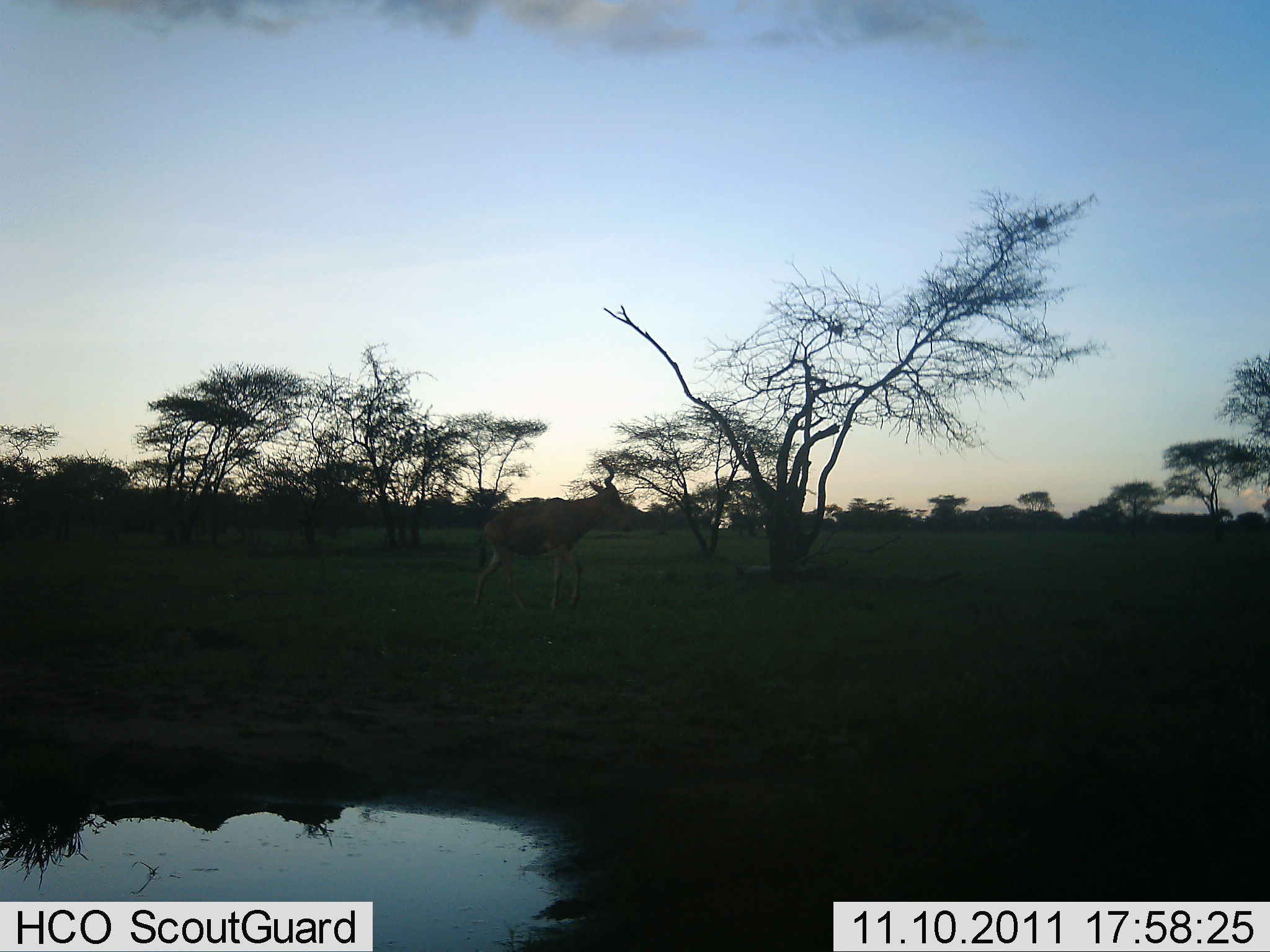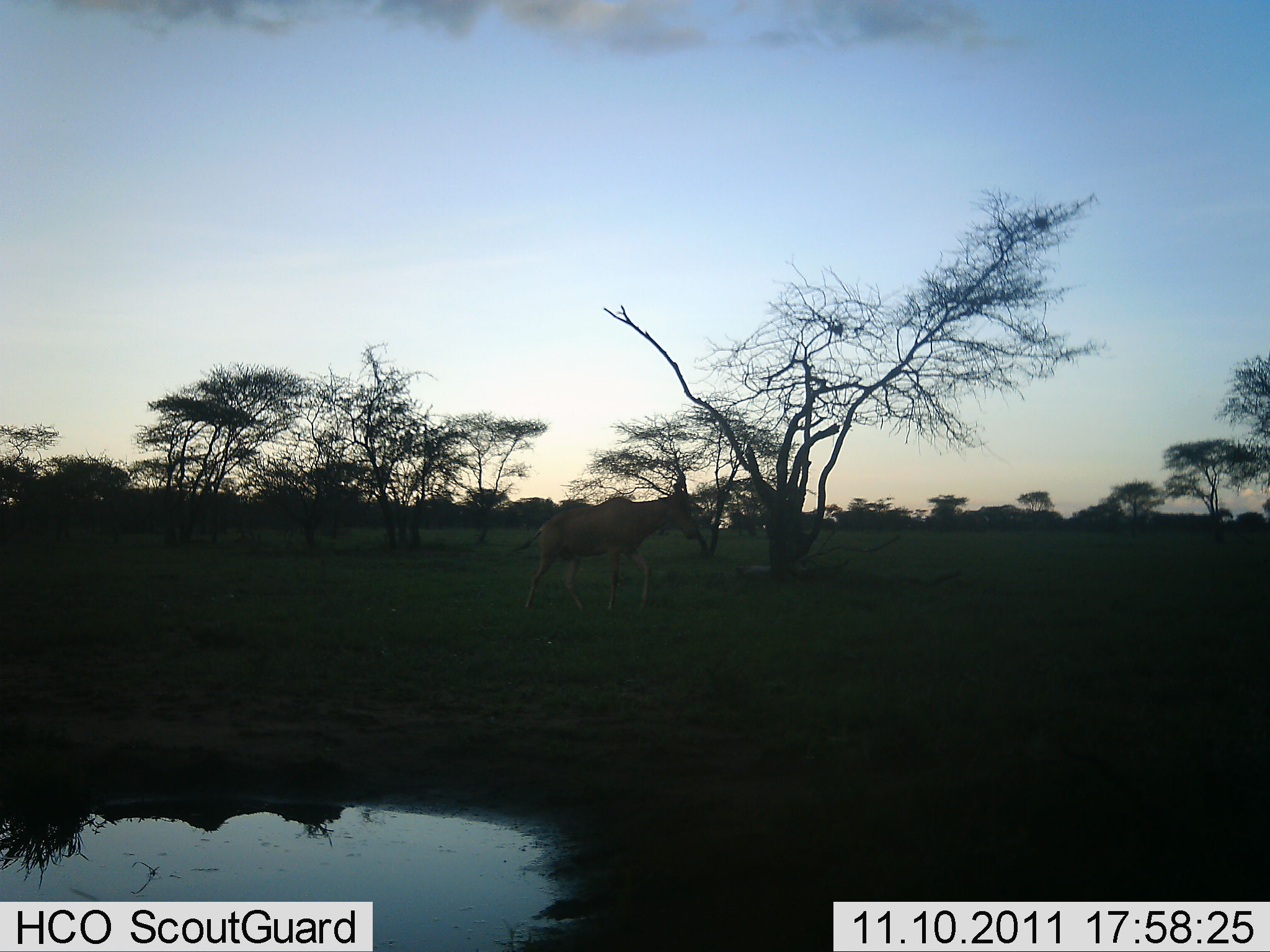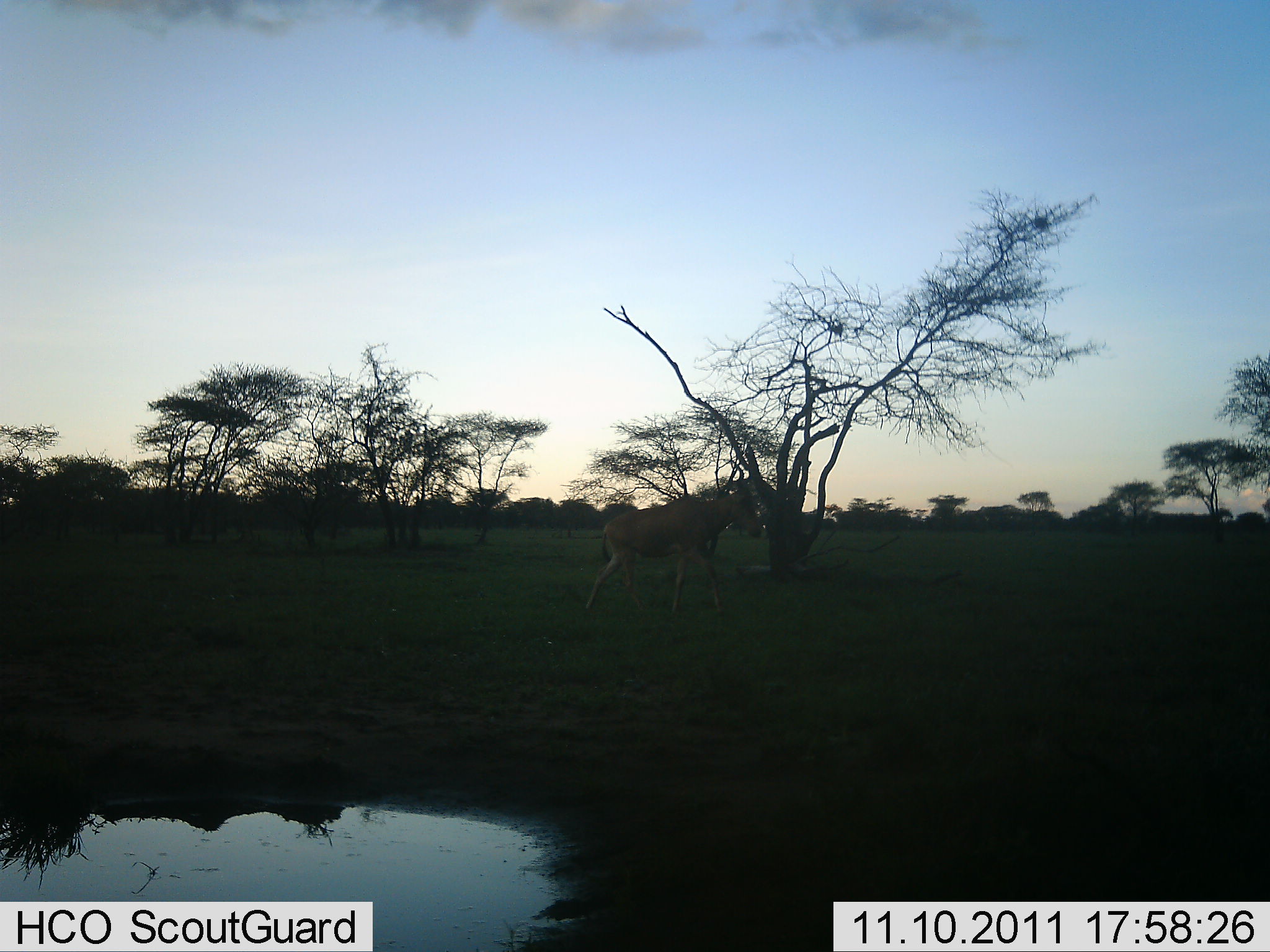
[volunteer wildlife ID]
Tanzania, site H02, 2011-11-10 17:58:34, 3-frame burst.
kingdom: Animalia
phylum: Chordata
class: Mammalia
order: Artiodactyla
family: Bovidae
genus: Alcelaphus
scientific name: Alcelaphus buselaphus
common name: hartebeest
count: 1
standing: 0%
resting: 0%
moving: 100%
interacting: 0%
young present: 0%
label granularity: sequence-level